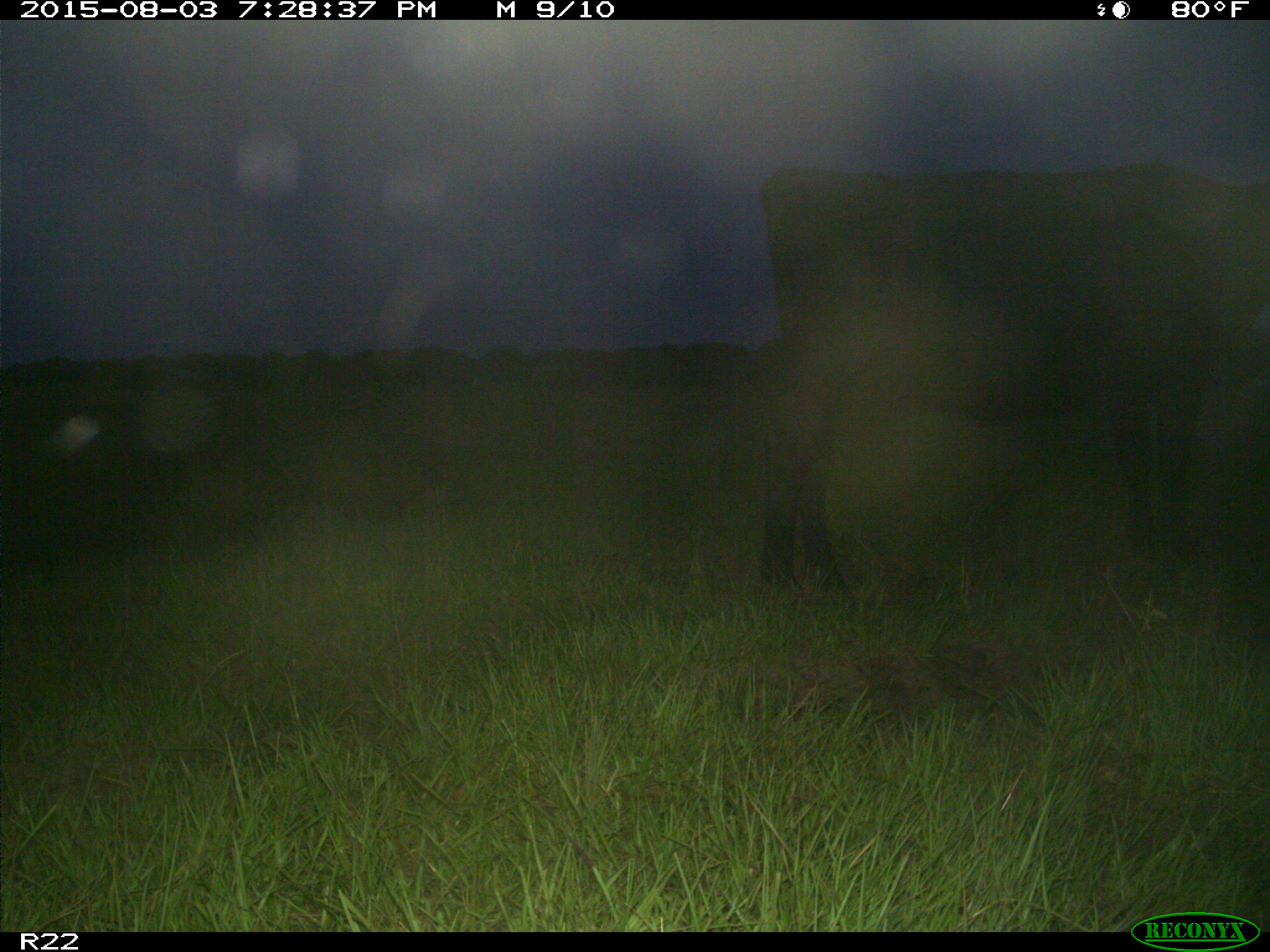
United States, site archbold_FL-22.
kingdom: Animalia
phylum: Chordata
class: Mammalia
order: Artiodactyla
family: Bovidae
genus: Bos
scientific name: Bos taurus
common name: domestic cow